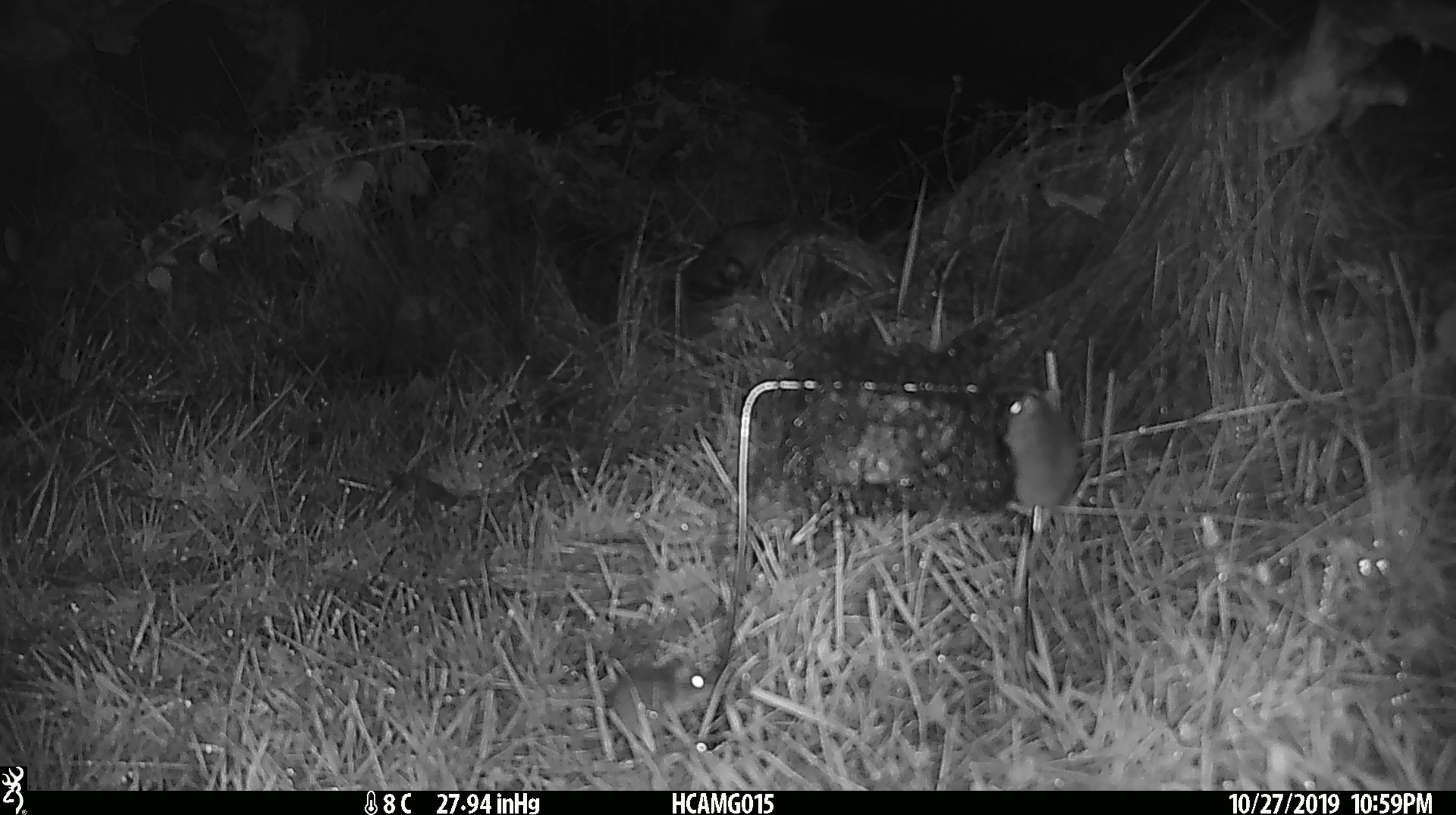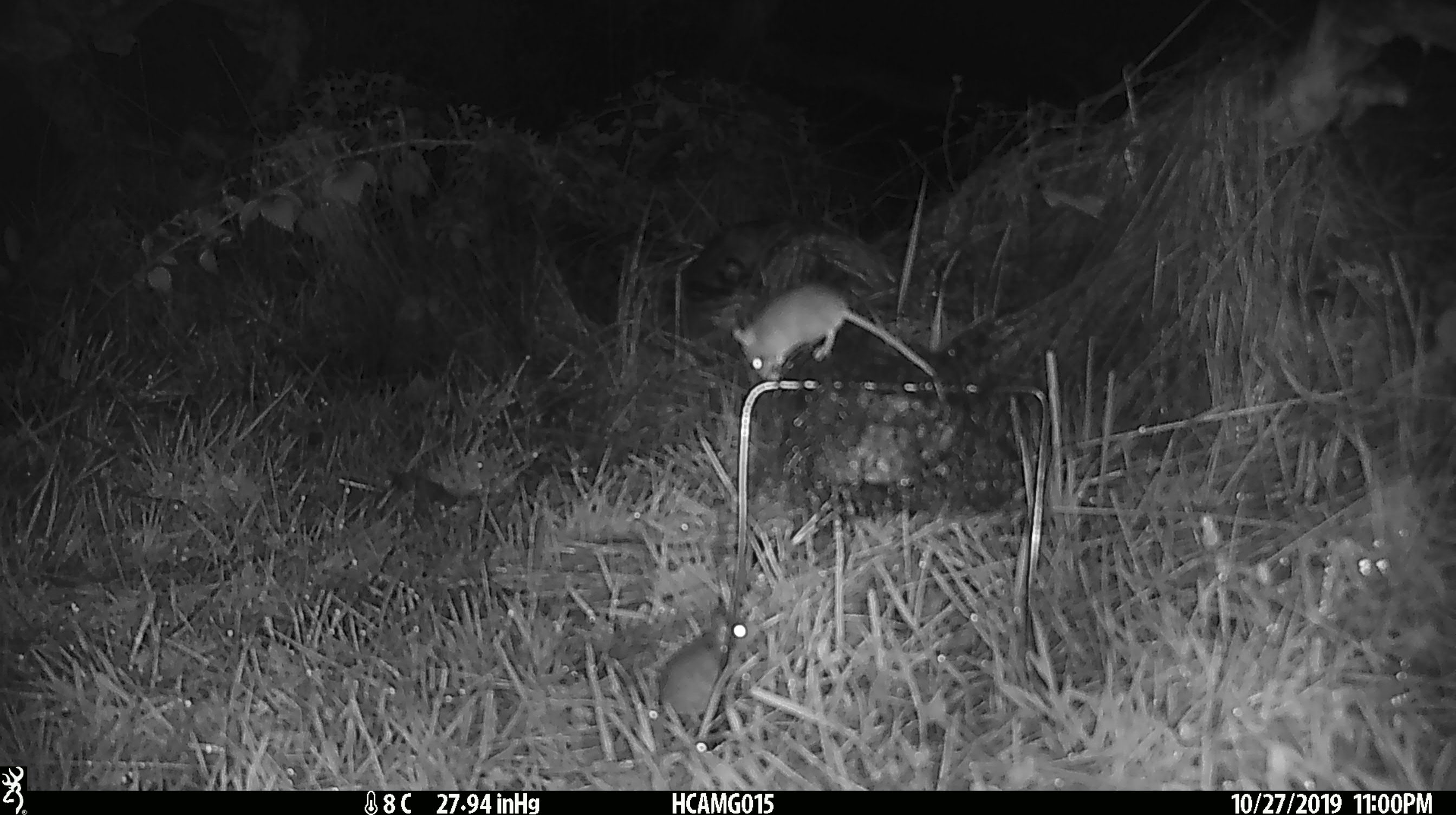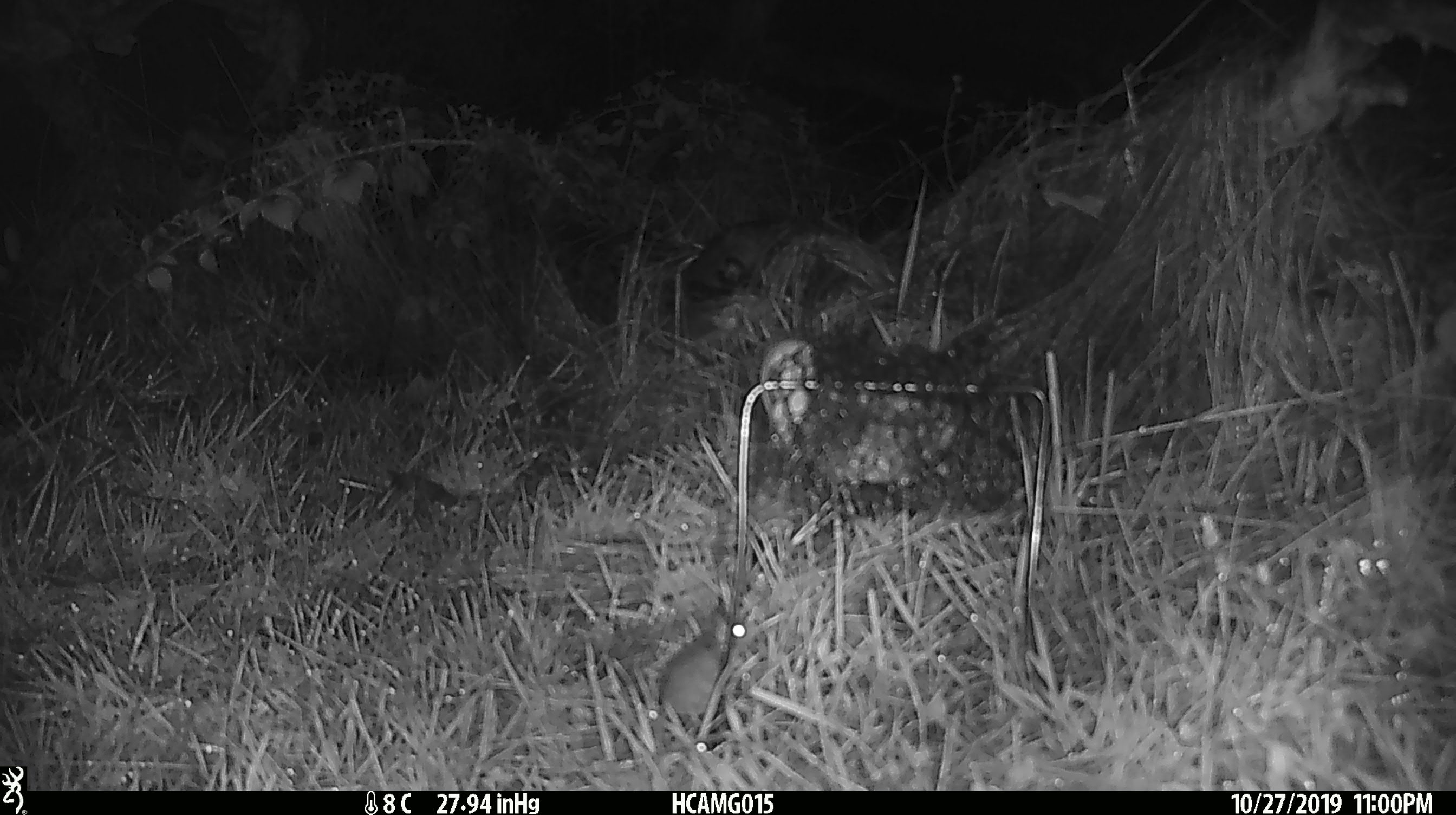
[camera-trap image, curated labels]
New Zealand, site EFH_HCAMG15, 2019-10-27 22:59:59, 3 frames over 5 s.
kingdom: Animalia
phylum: Chordata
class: Mammalia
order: Rodentia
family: Muridae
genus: Mus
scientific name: Mus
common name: mouse